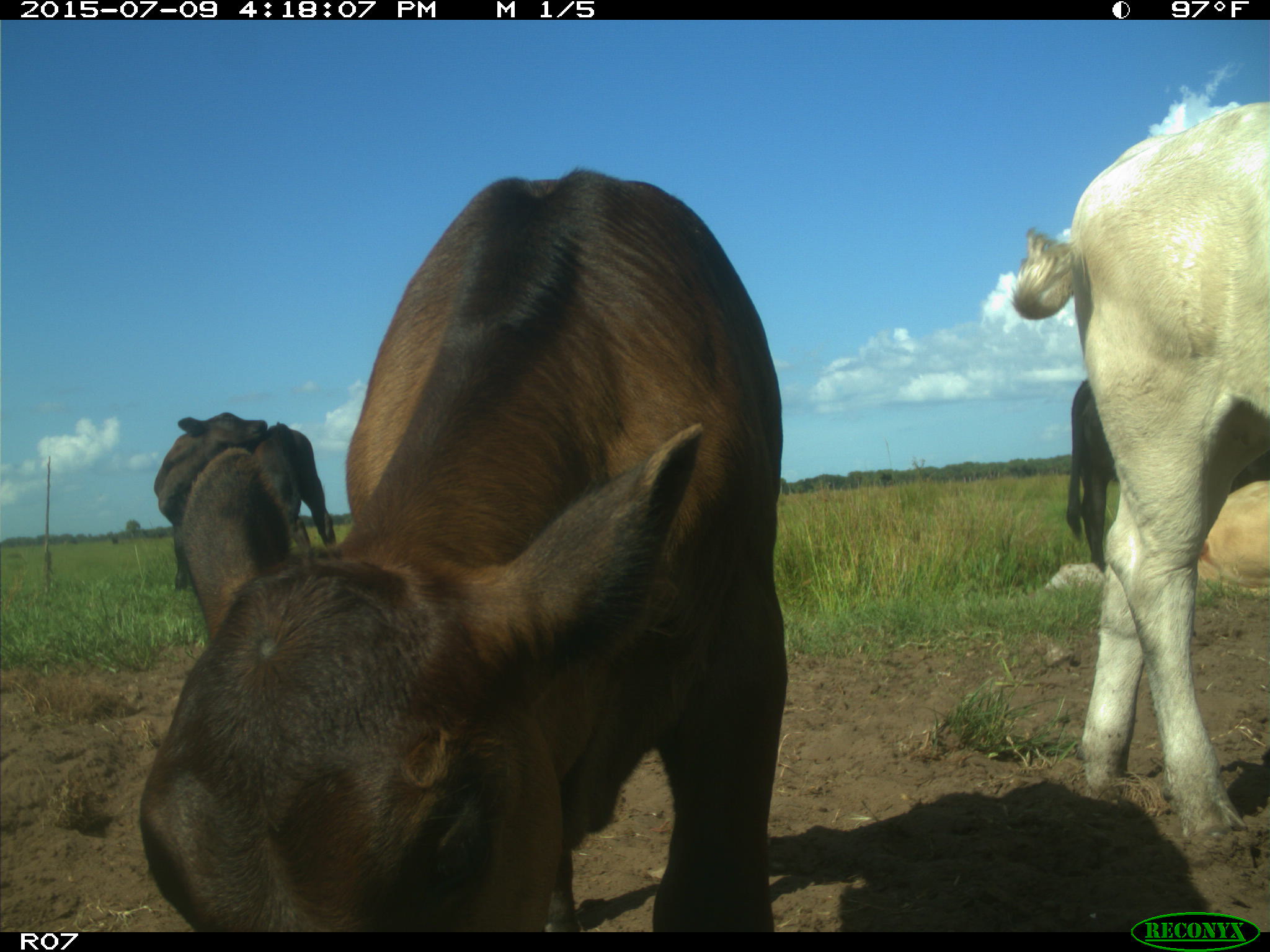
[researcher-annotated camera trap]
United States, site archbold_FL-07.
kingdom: Animalia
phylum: Chordata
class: Mammalia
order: Artiodactyla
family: Bovidae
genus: Bos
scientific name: Bos taurus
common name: domestic cow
Bos taurus (domestic cow).